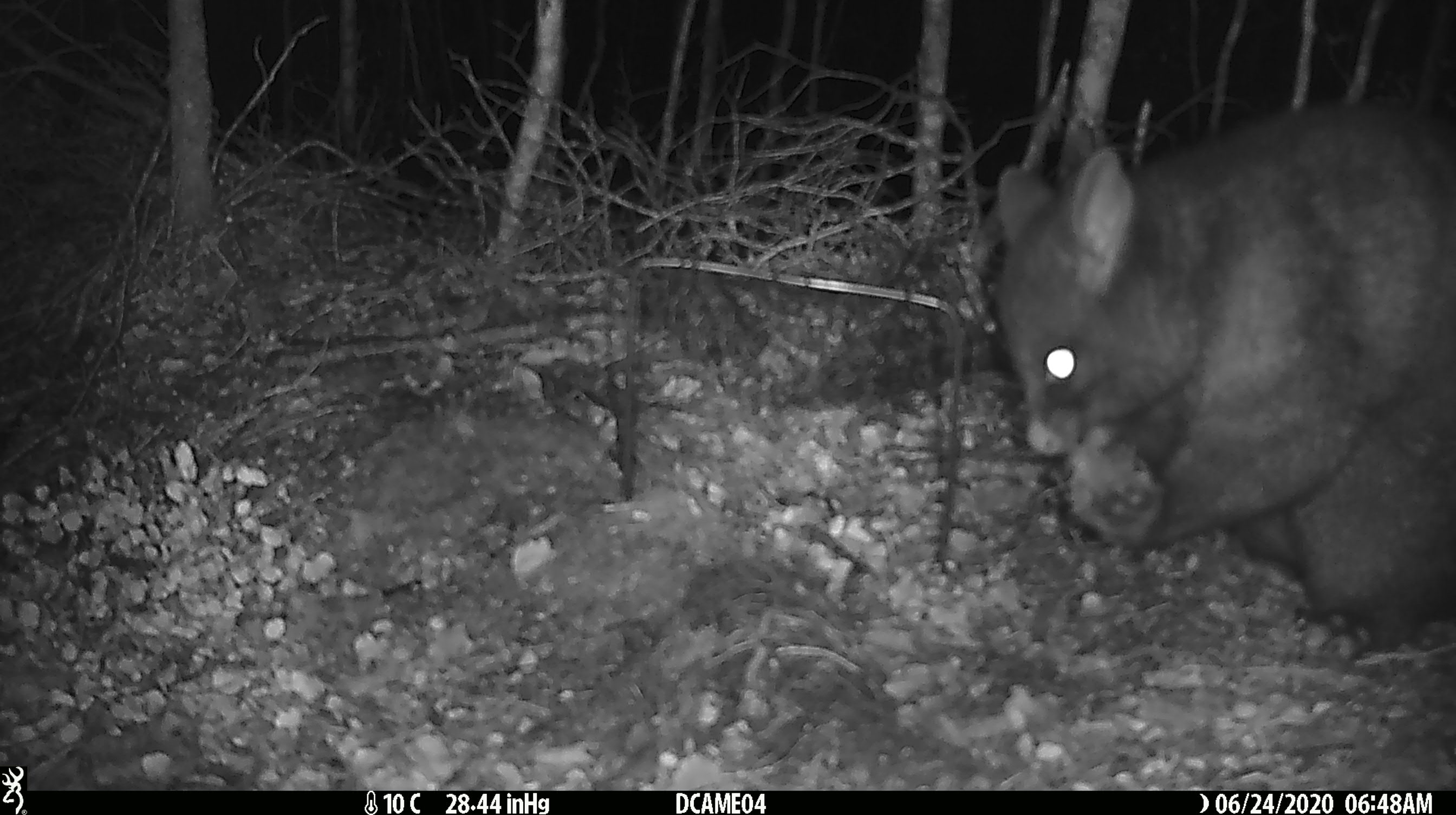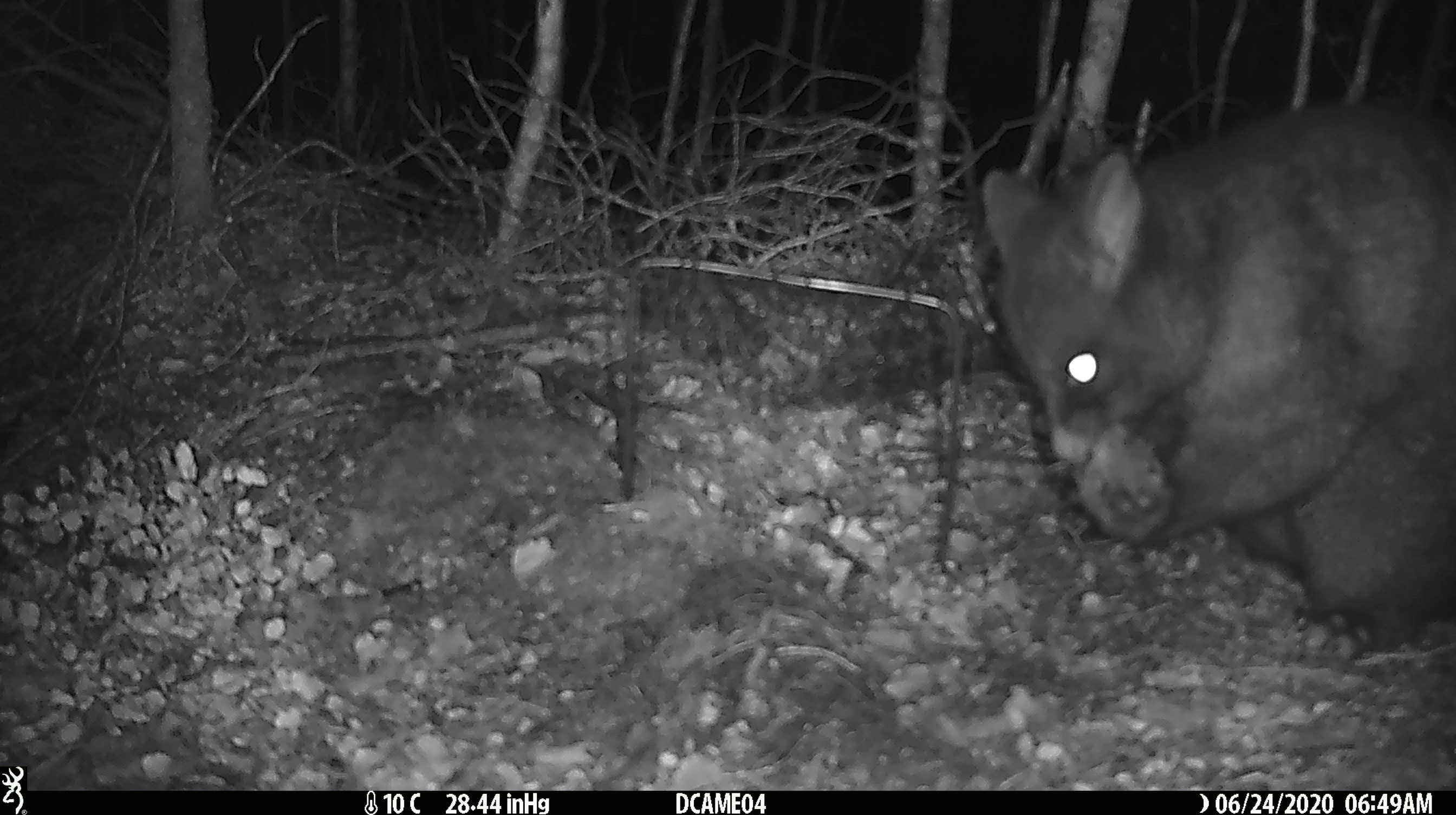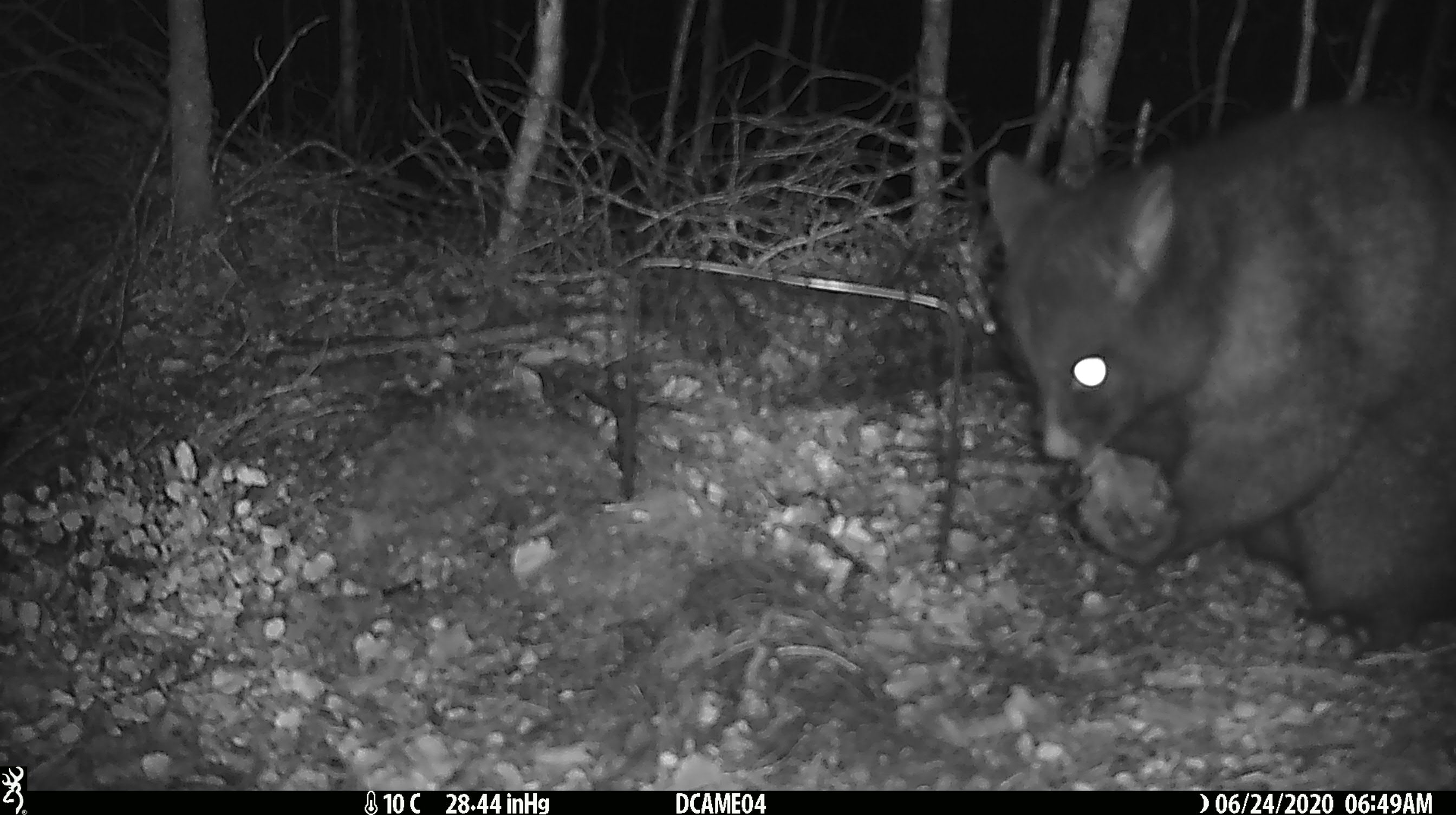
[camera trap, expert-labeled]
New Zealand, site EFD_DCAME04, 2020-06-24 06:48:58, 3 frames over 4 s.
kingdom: Animalia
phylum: Chordata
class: Mammalia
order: Diprotodontia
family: Phalangeridae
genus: Trichosurus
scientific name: Trichosurus vulpecula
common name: common brushtail possum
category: possum